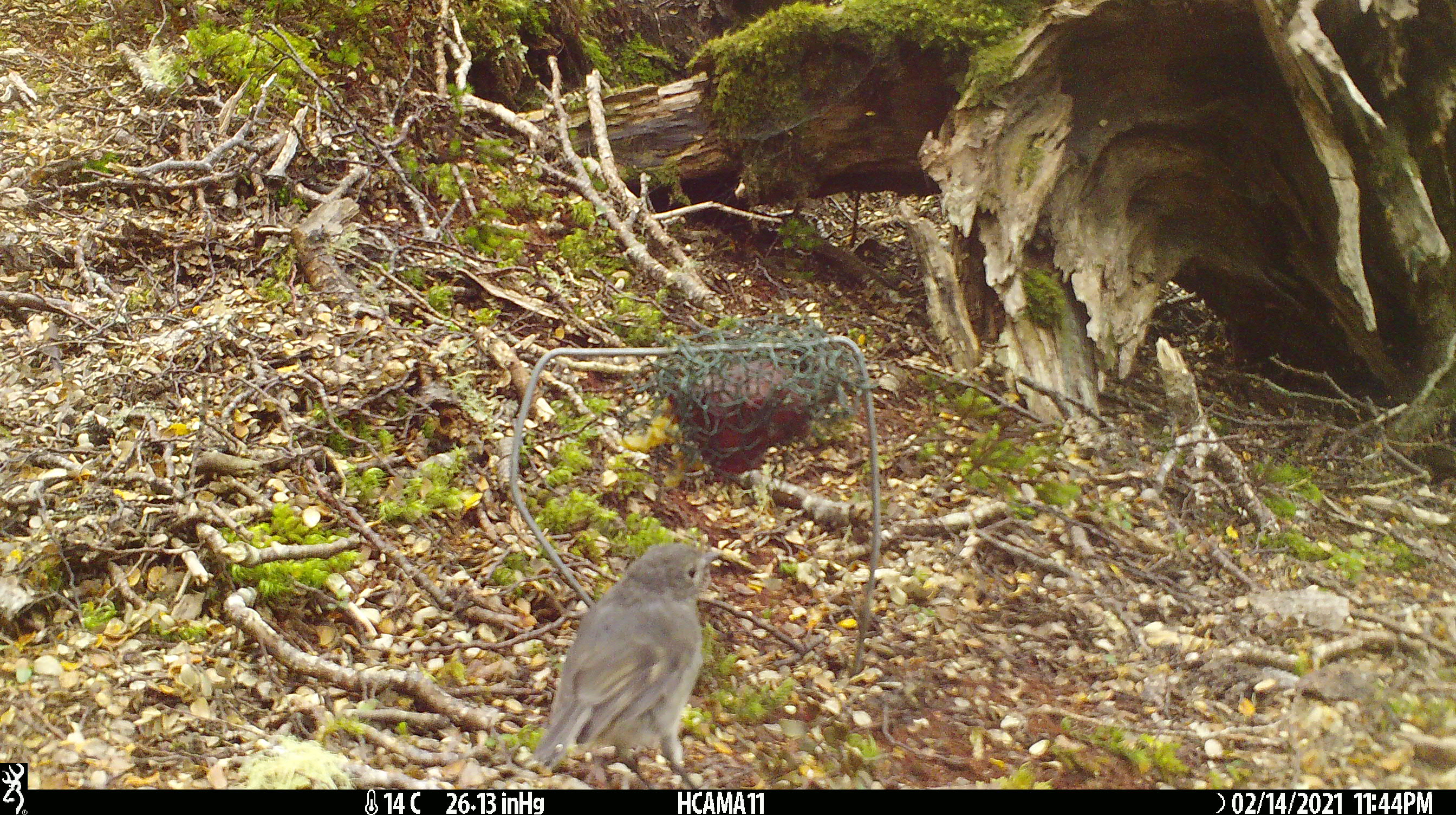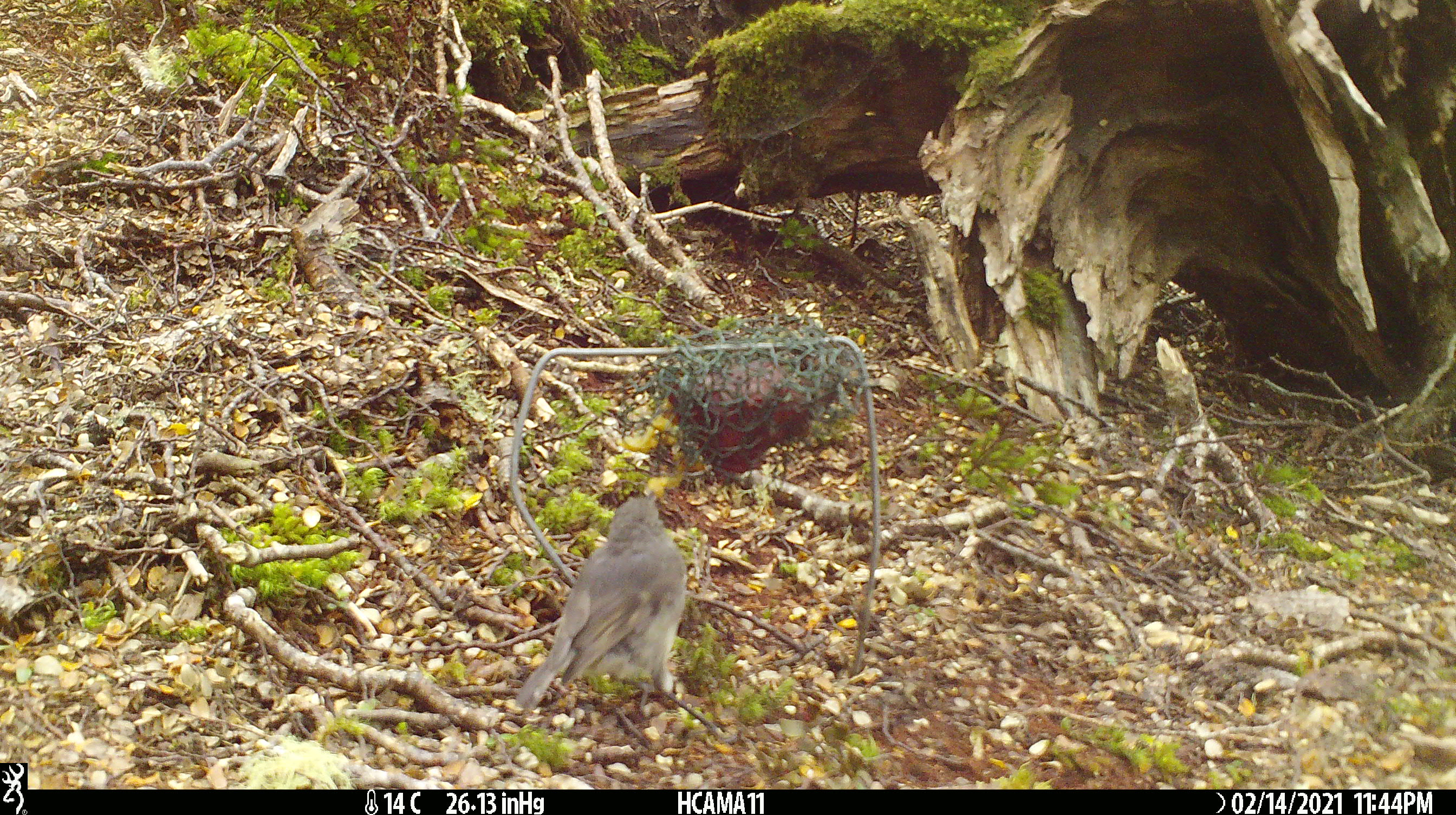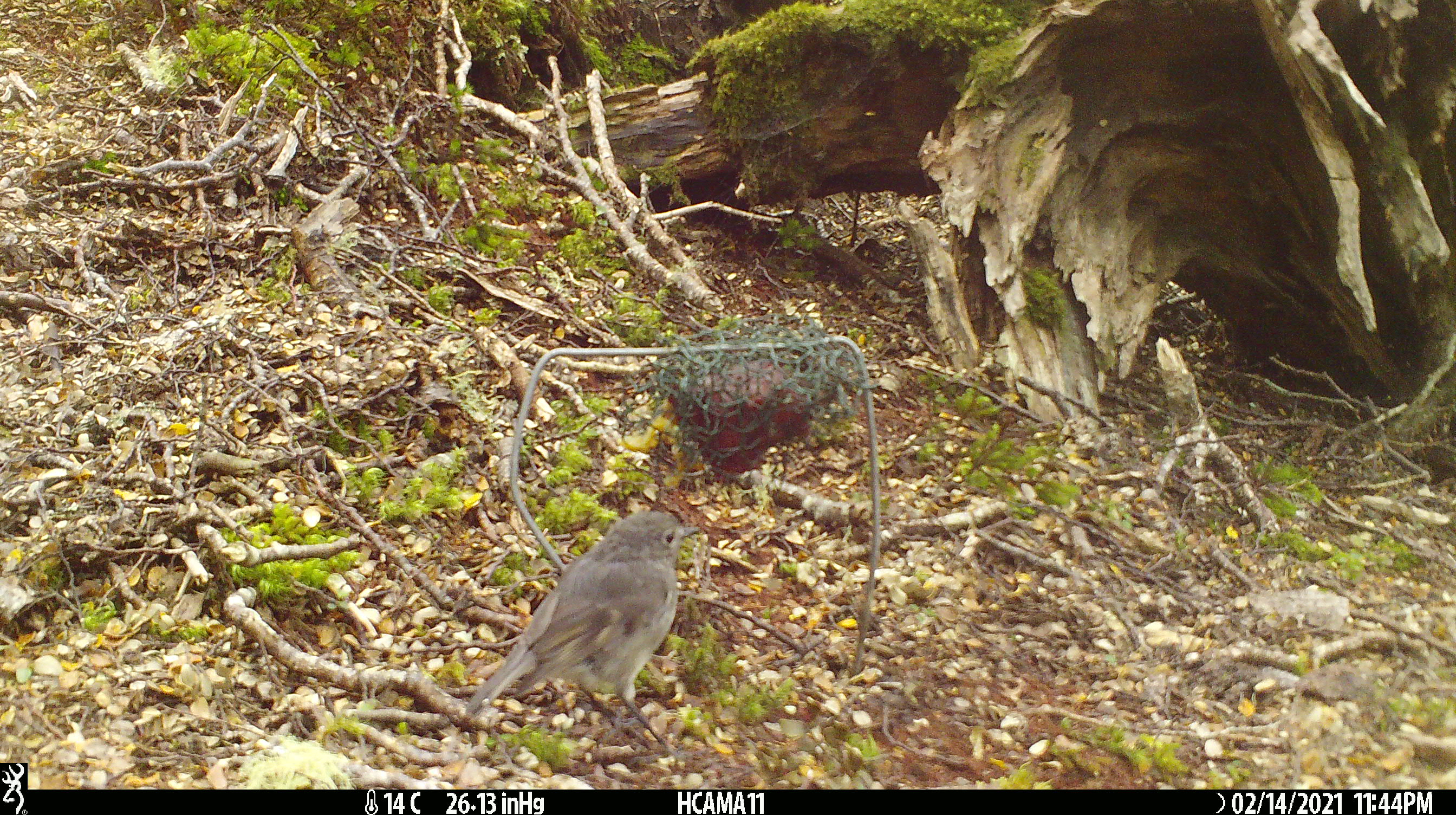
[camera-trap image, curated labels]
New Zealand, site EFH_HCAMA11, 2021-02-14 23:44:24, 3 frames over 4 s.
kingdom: Animalia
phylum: Chordata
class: Aves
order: Passeriformes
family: Petroicidae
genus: Petroica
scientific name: Petroica australis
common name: new zealand robin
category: robin